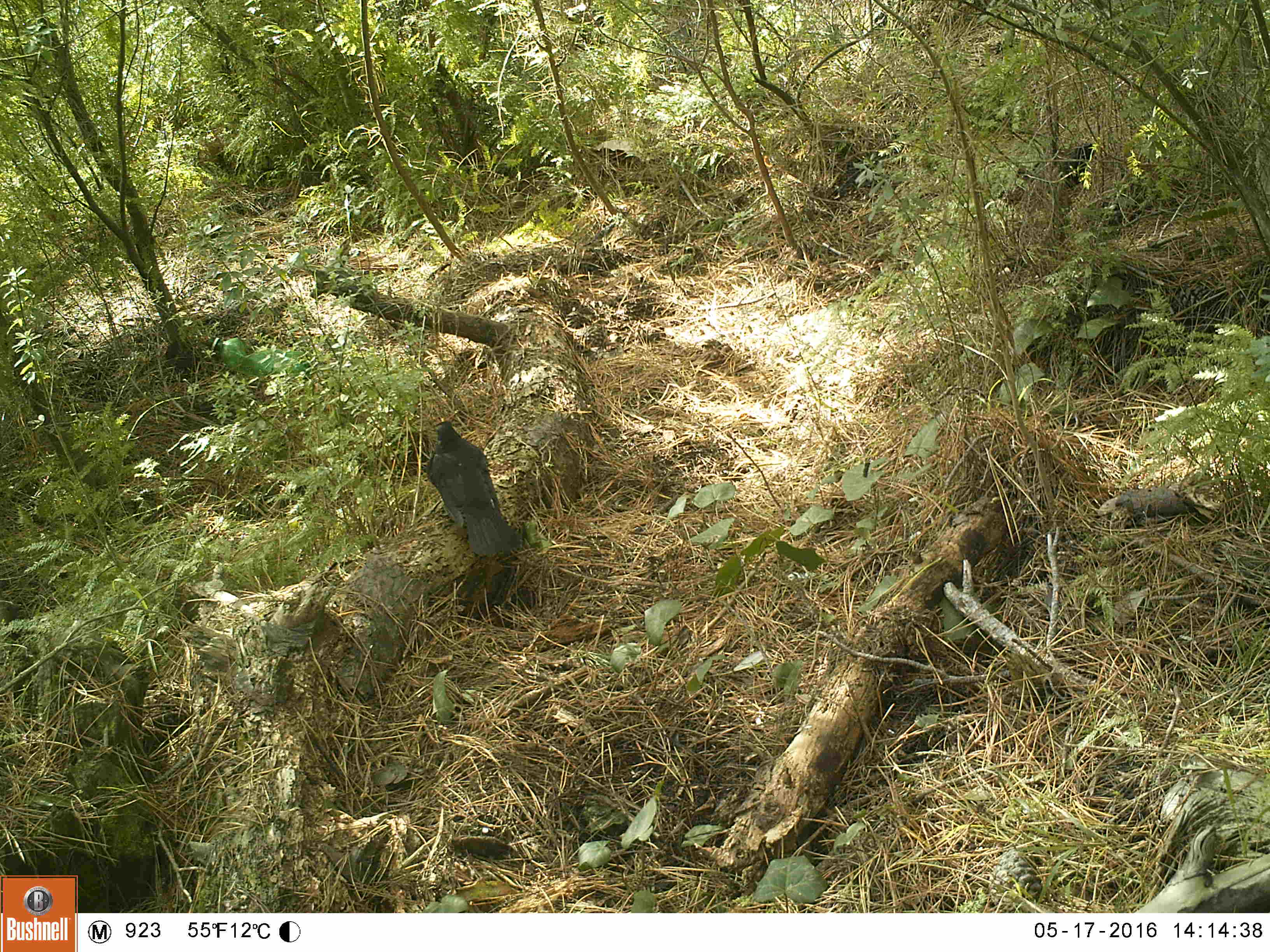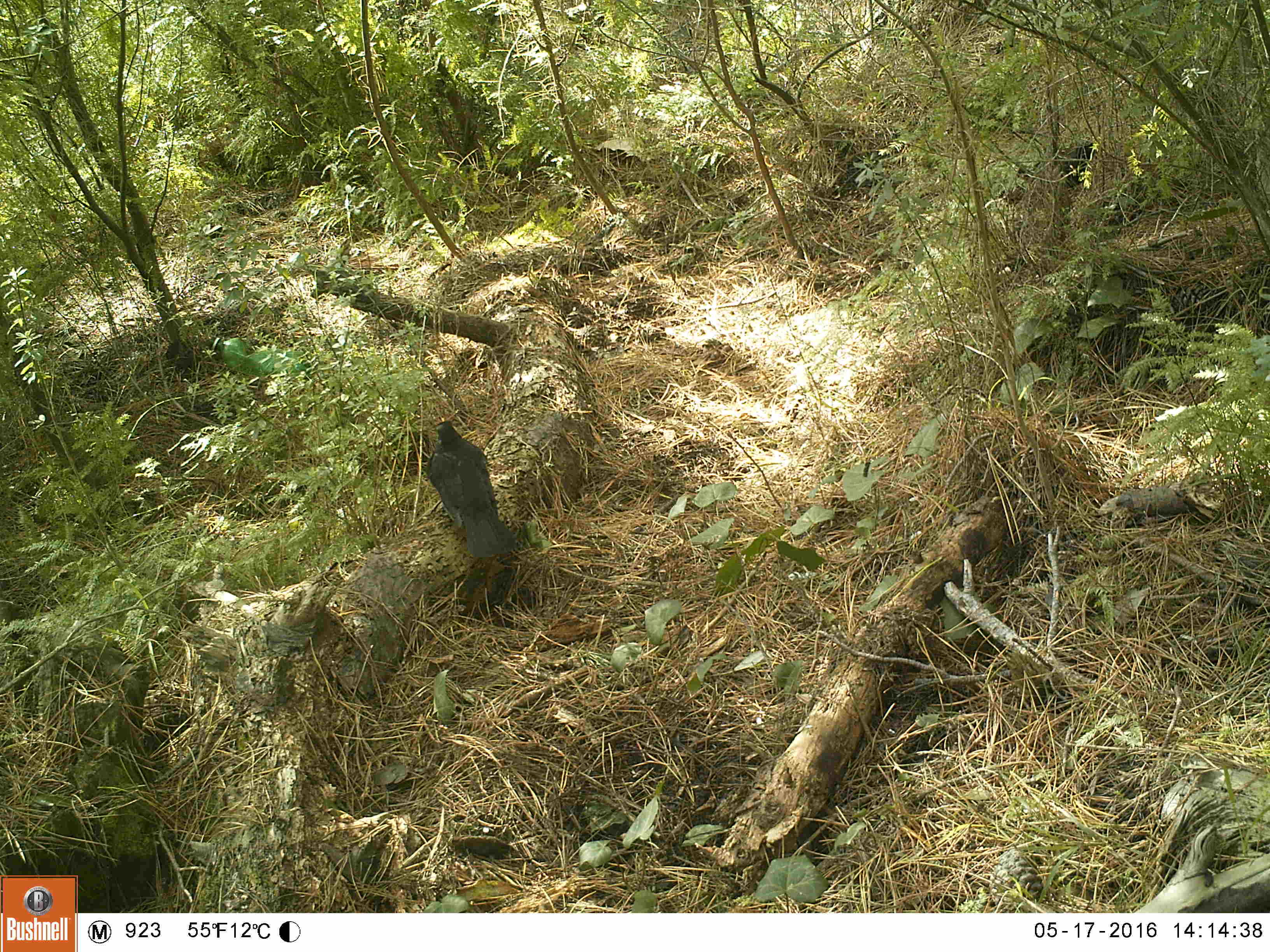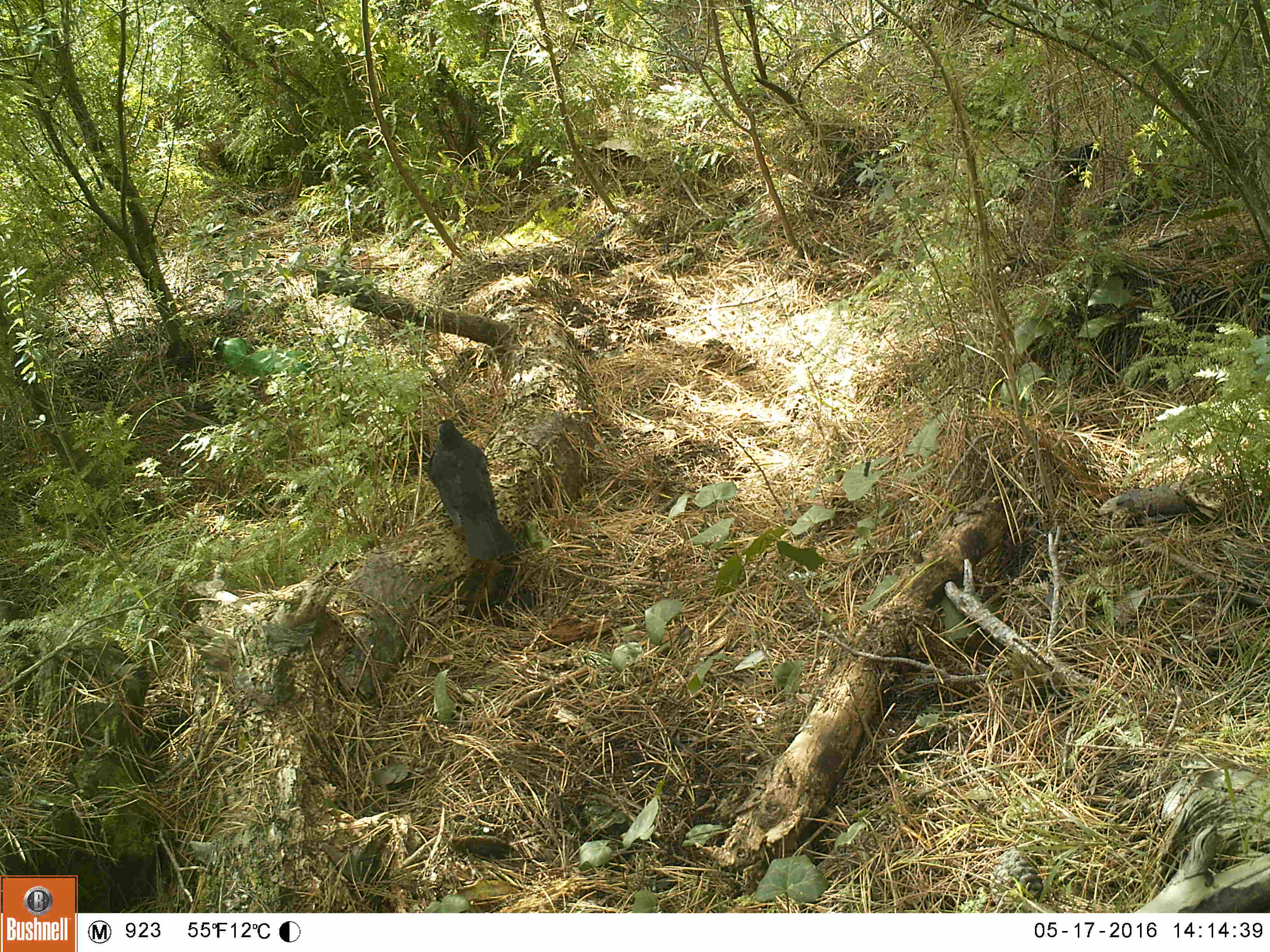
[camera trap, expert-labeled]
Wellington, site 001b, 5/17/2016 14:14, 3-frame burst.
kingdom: Animalia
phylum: Chordata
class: Aves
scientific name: Aves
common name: bird